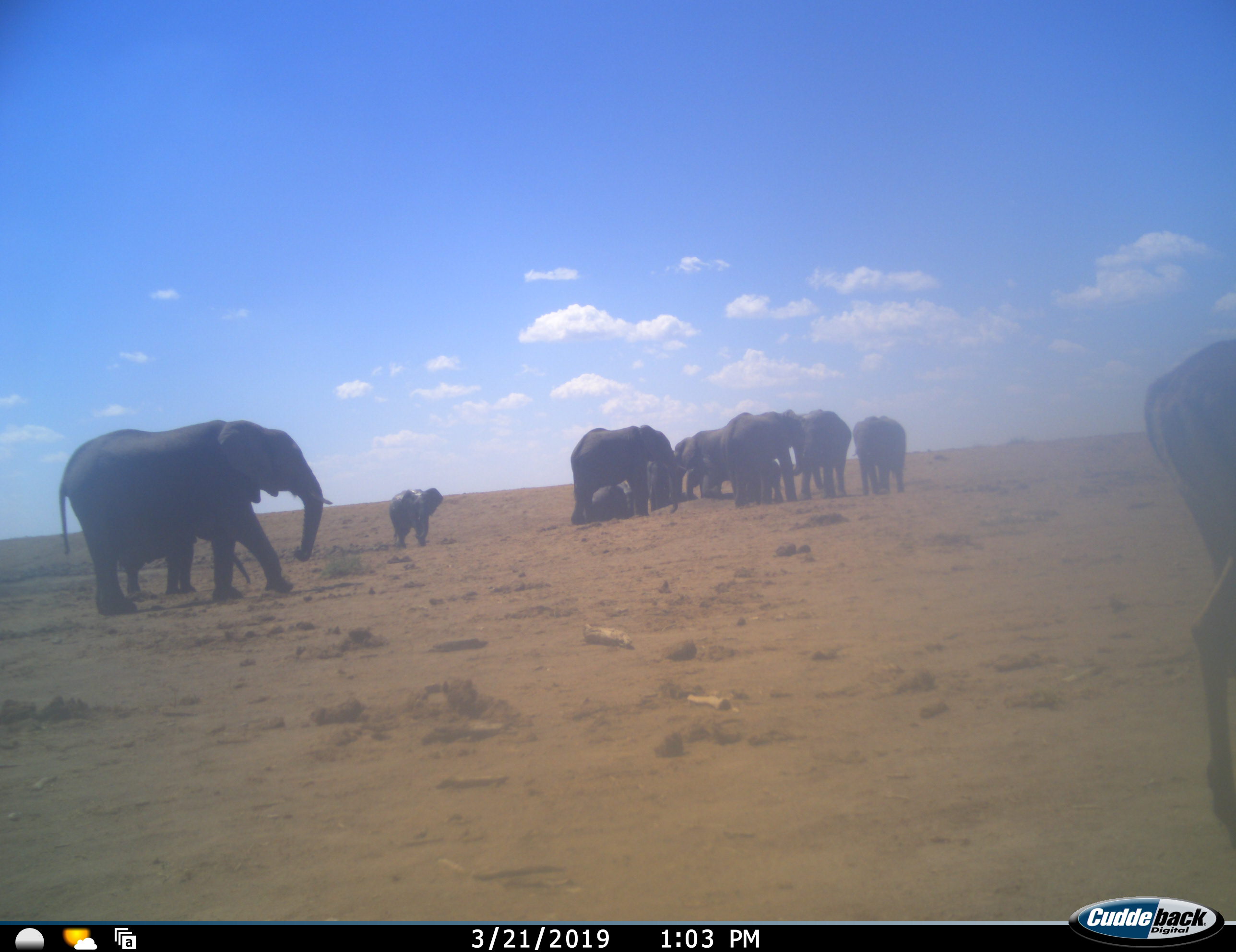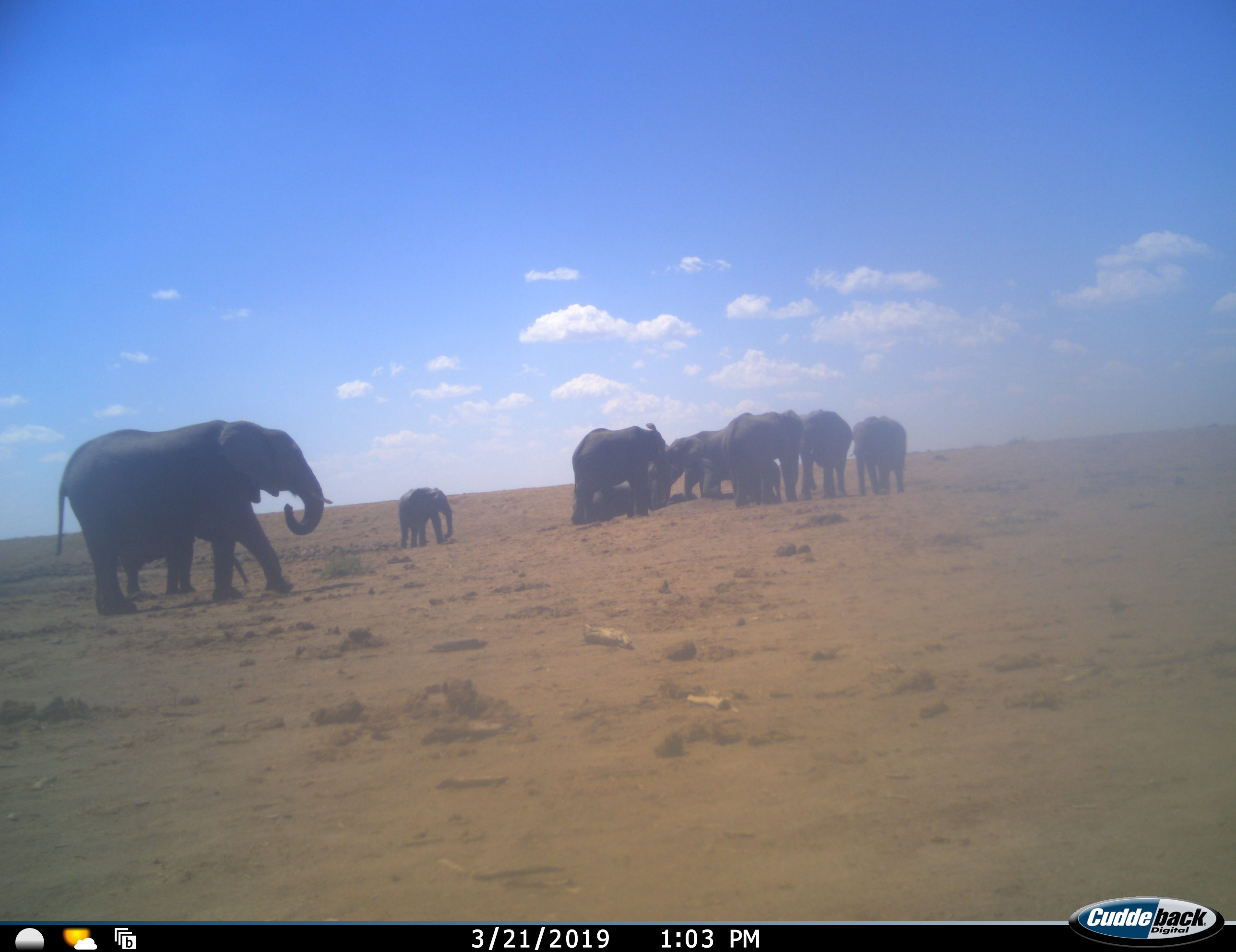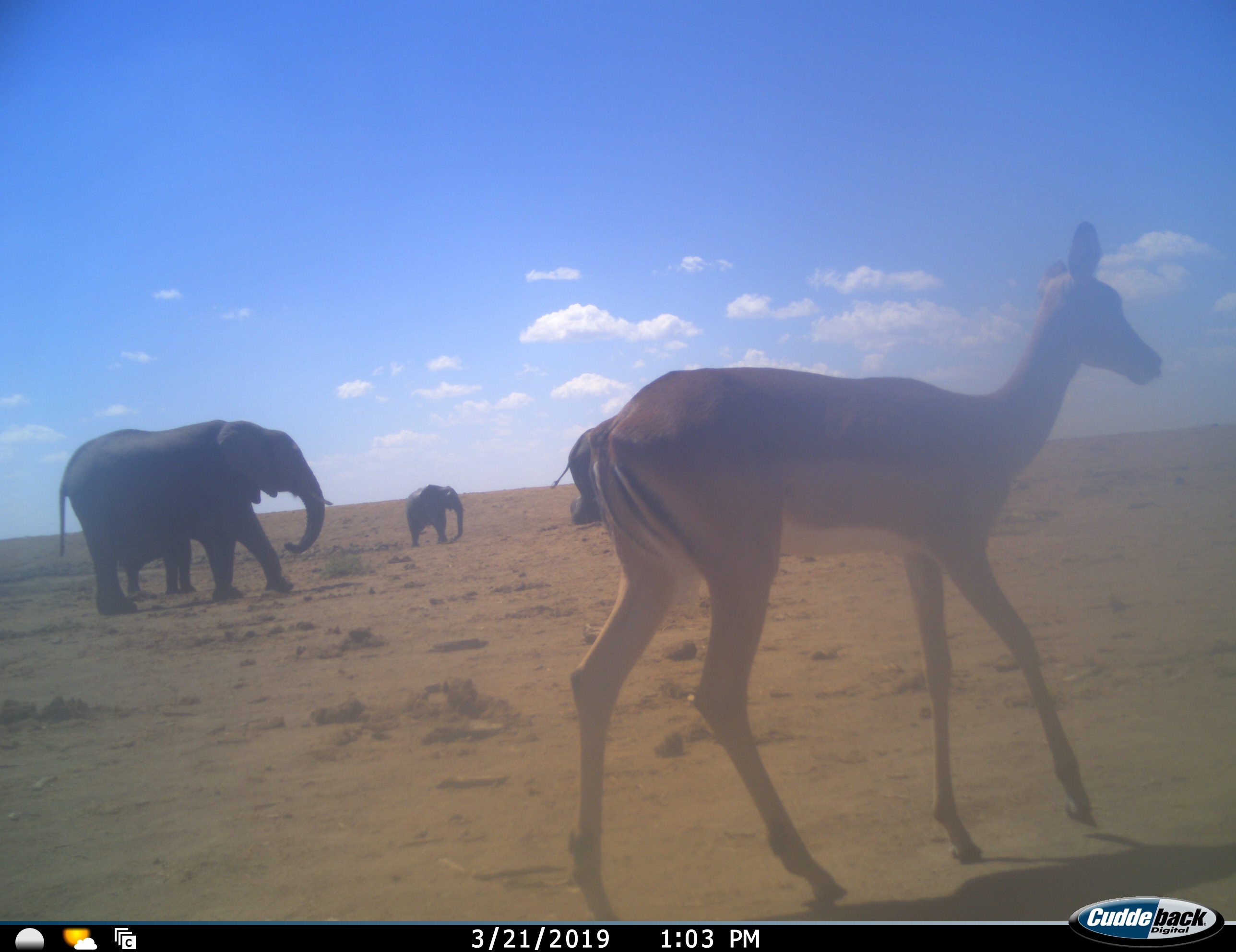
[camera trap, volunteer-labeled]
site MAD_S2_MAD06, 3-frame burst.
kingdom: Animalia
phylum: Chordata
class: Mammalia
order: Proboscidea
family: Elephantidae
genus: Loxodonta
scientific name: Loxodonta africana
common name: african bush elephant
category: elephant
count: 10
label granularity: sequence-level